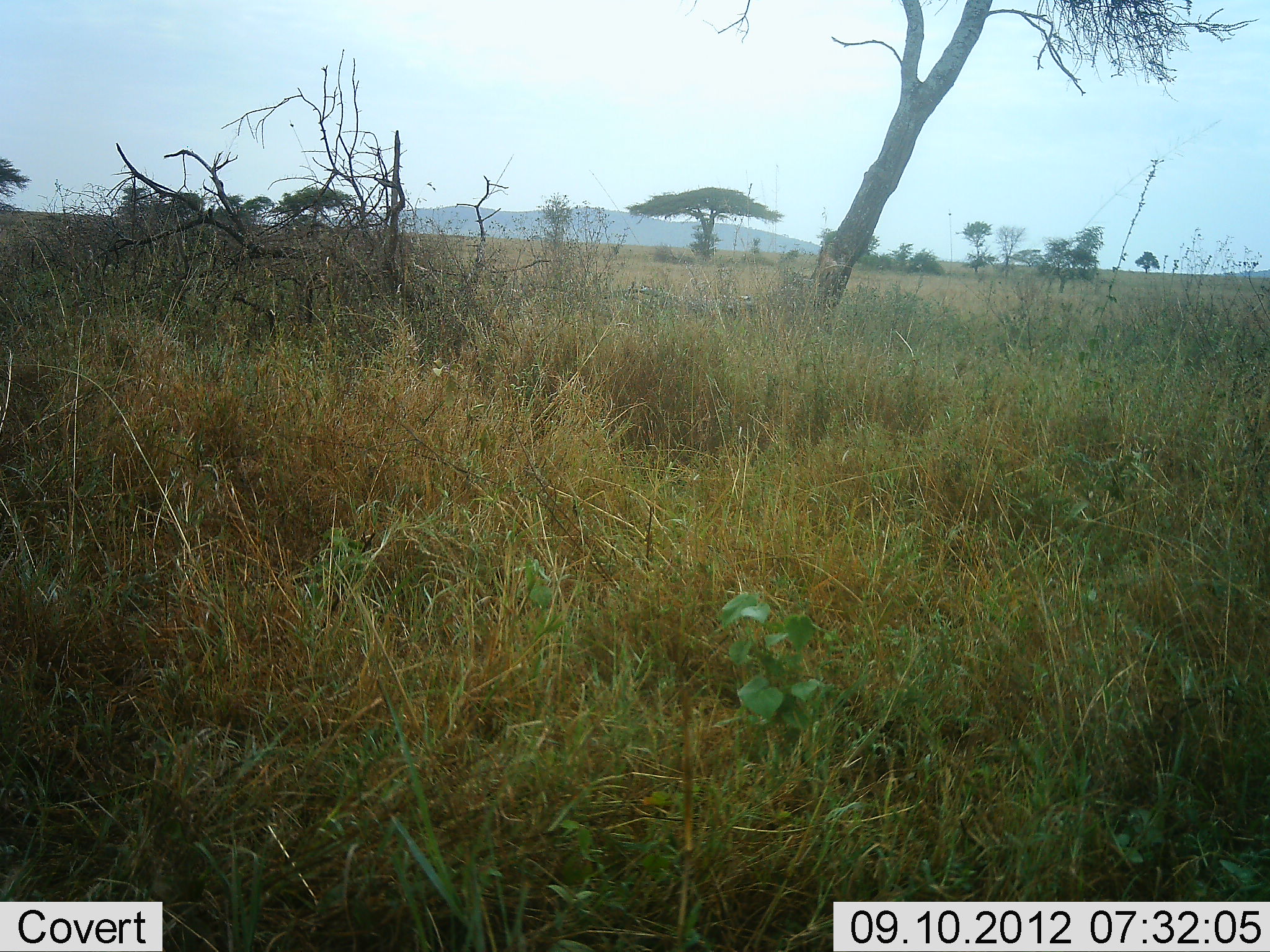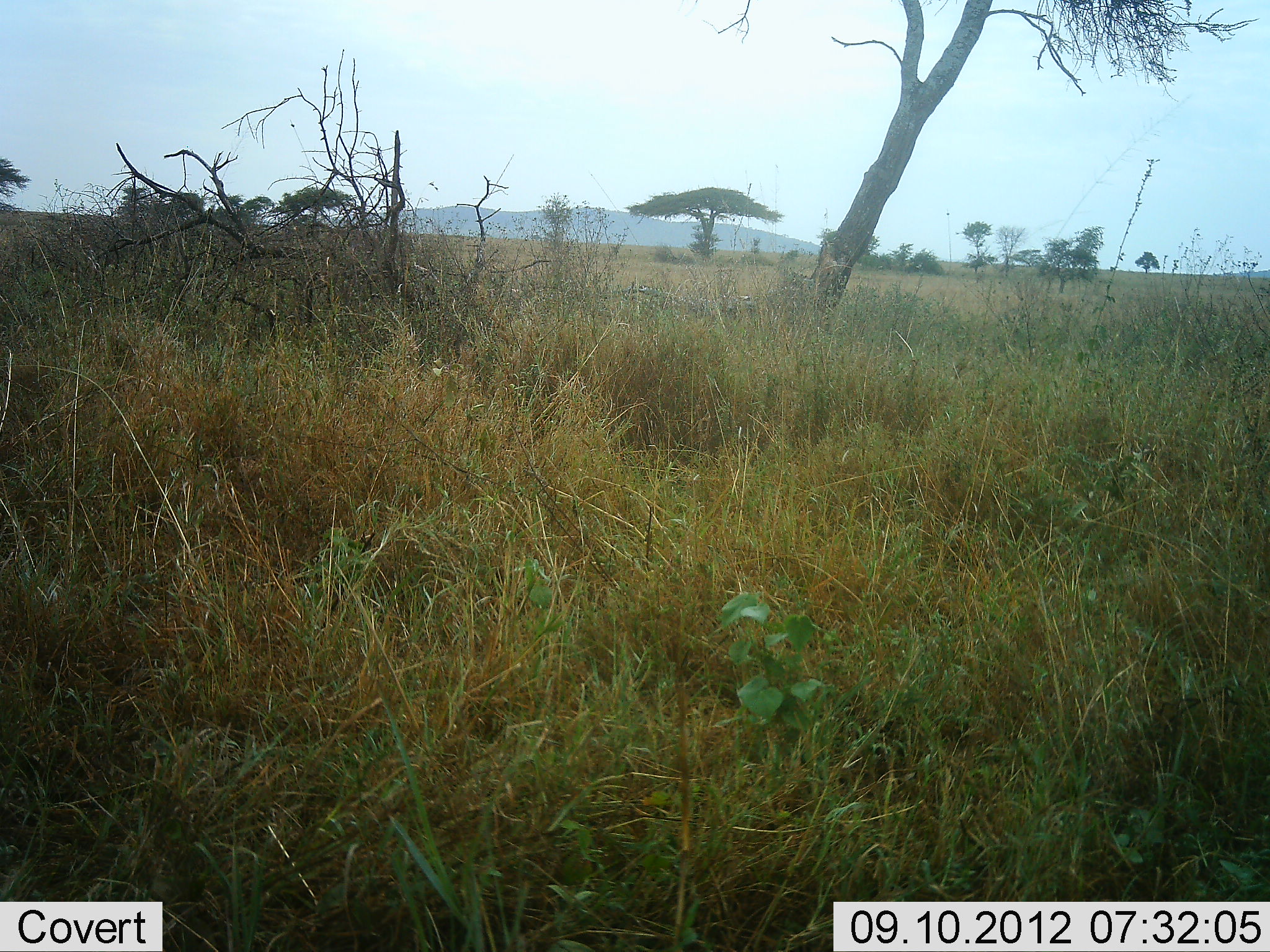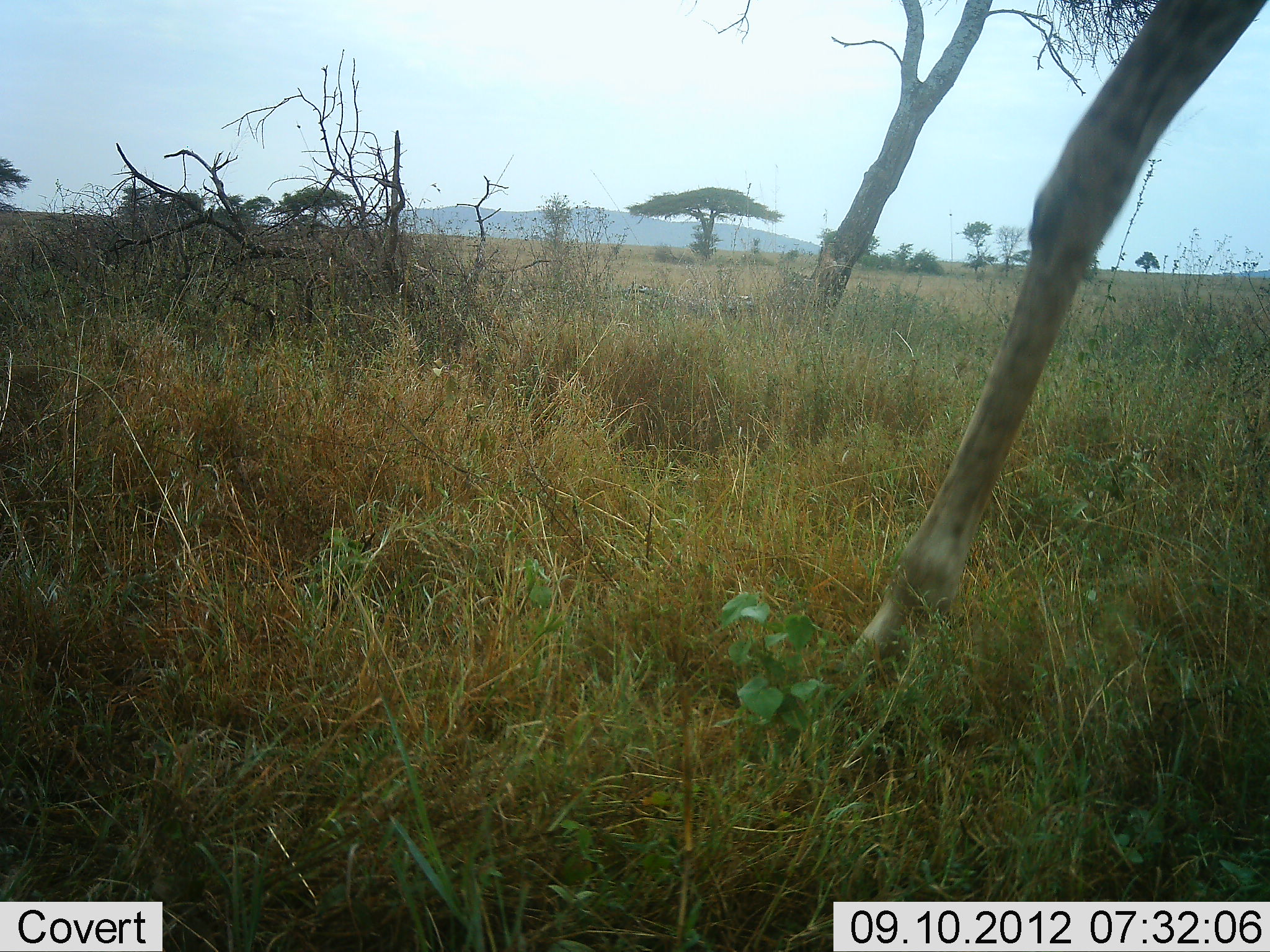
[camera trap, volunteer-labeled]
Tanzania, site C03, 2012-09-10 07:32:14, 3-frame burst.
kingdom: Animalia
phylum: Chordata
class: Mammalia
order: Artiodactyla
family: Giraffidae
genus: Giraffa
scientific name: Giraffa camelopardalis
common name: giraffe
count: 1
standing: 10%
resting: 0%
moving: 90%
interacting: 0%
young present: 0%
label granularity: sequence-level